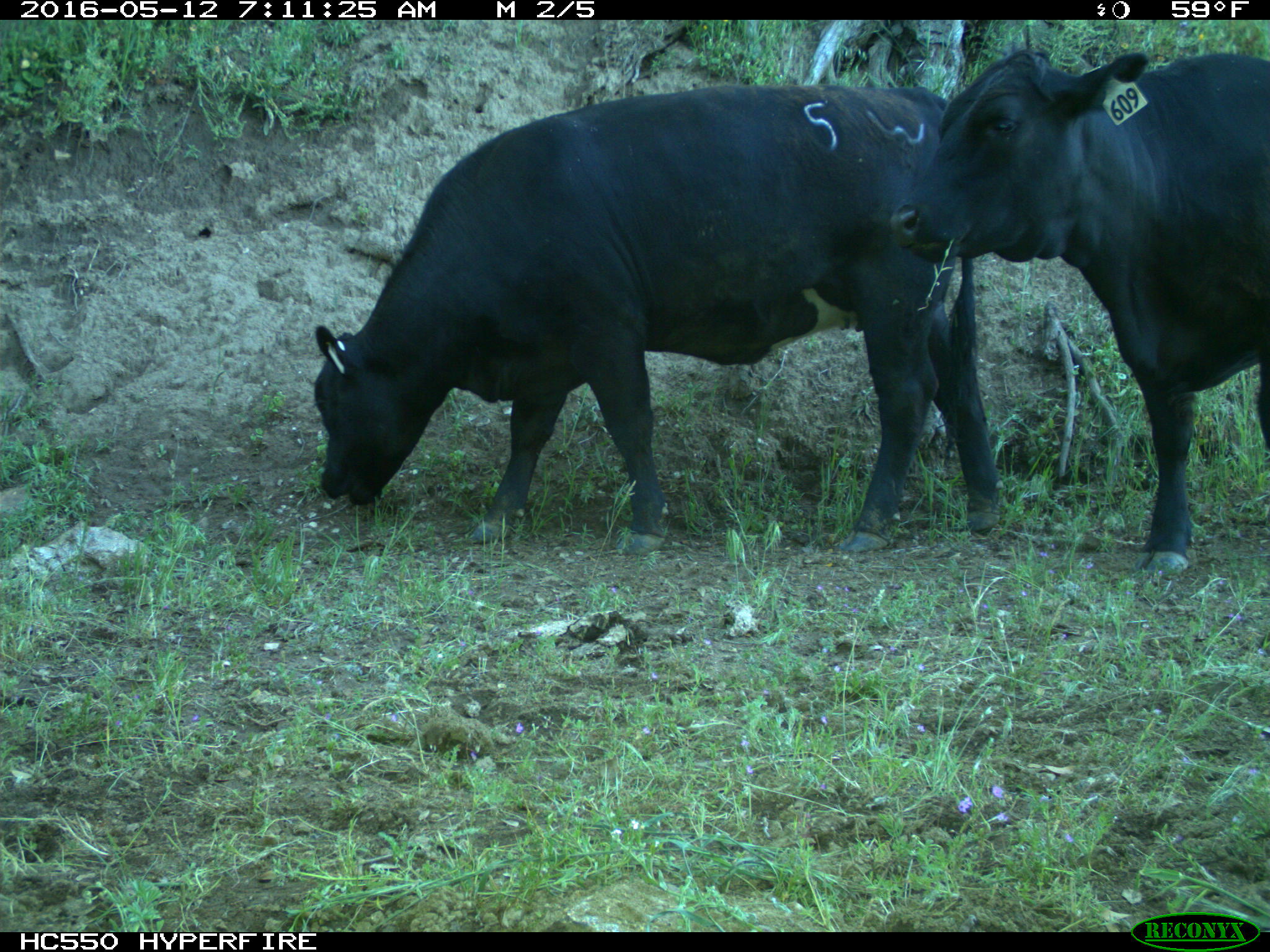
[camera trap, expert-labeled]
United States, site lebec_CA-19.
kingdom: Animalia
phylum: Chordata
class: Mammalia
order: Artiodactyla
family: Bovidae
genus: Bos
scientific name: Bos taurus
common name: domestic cow